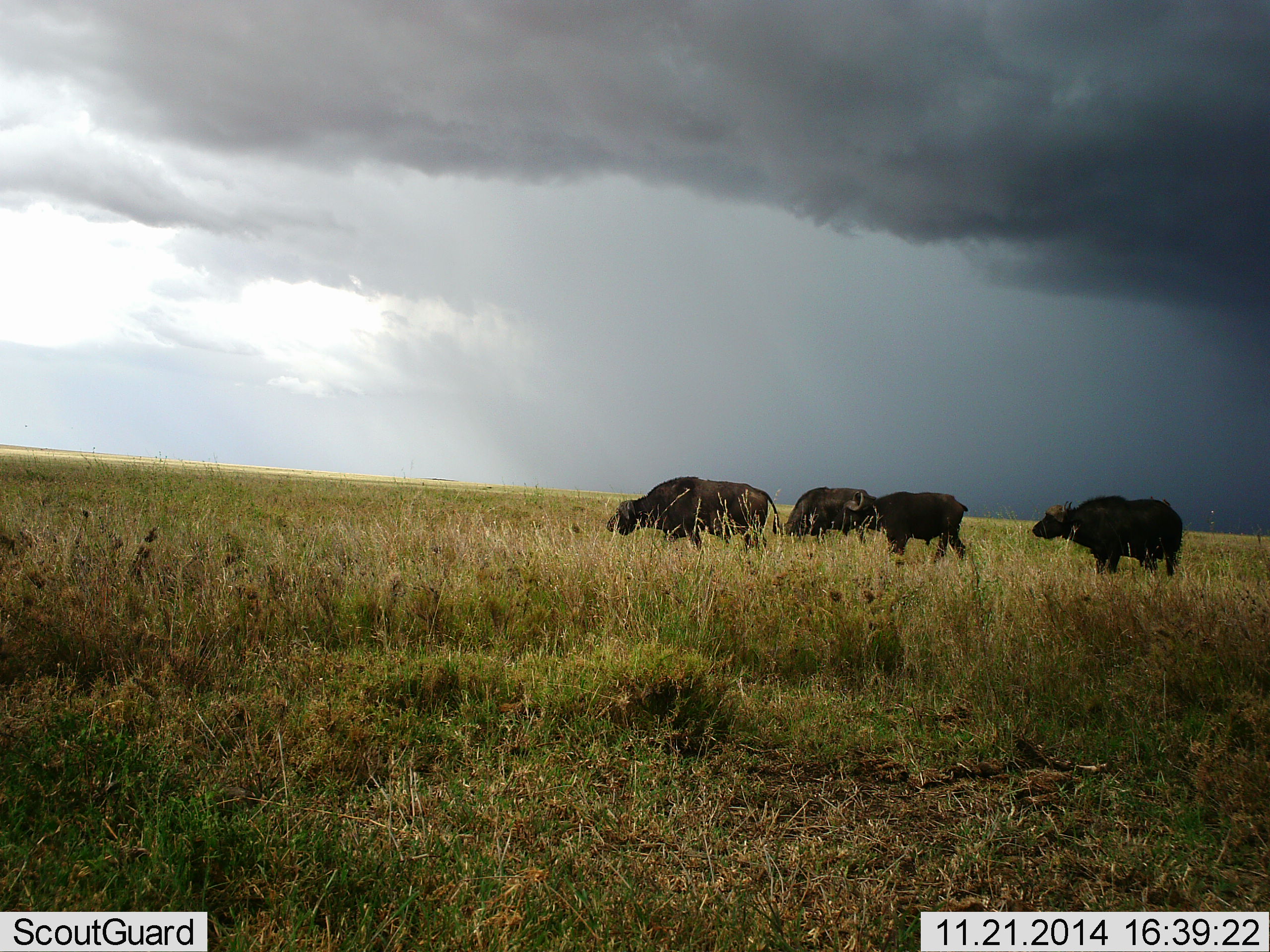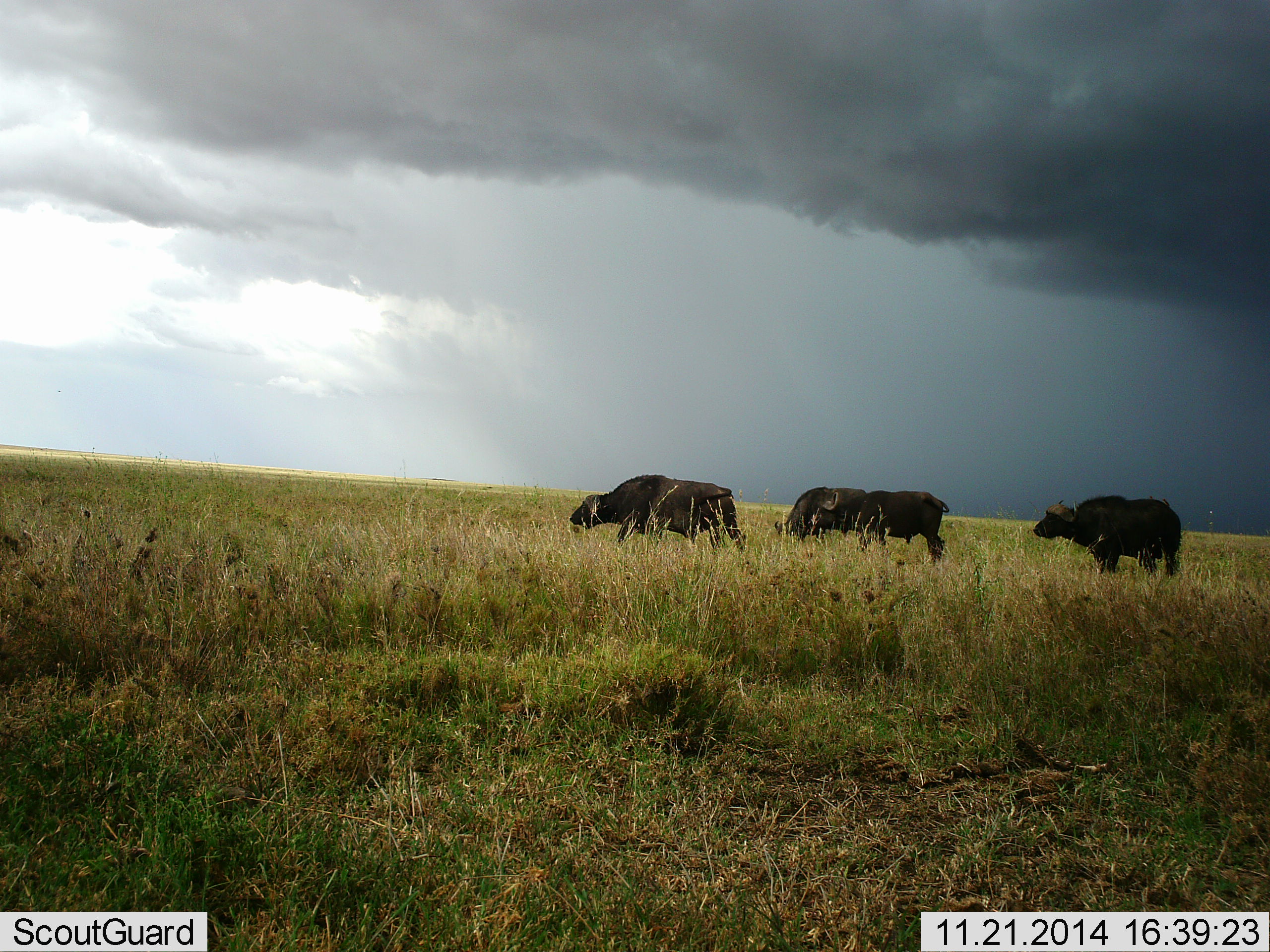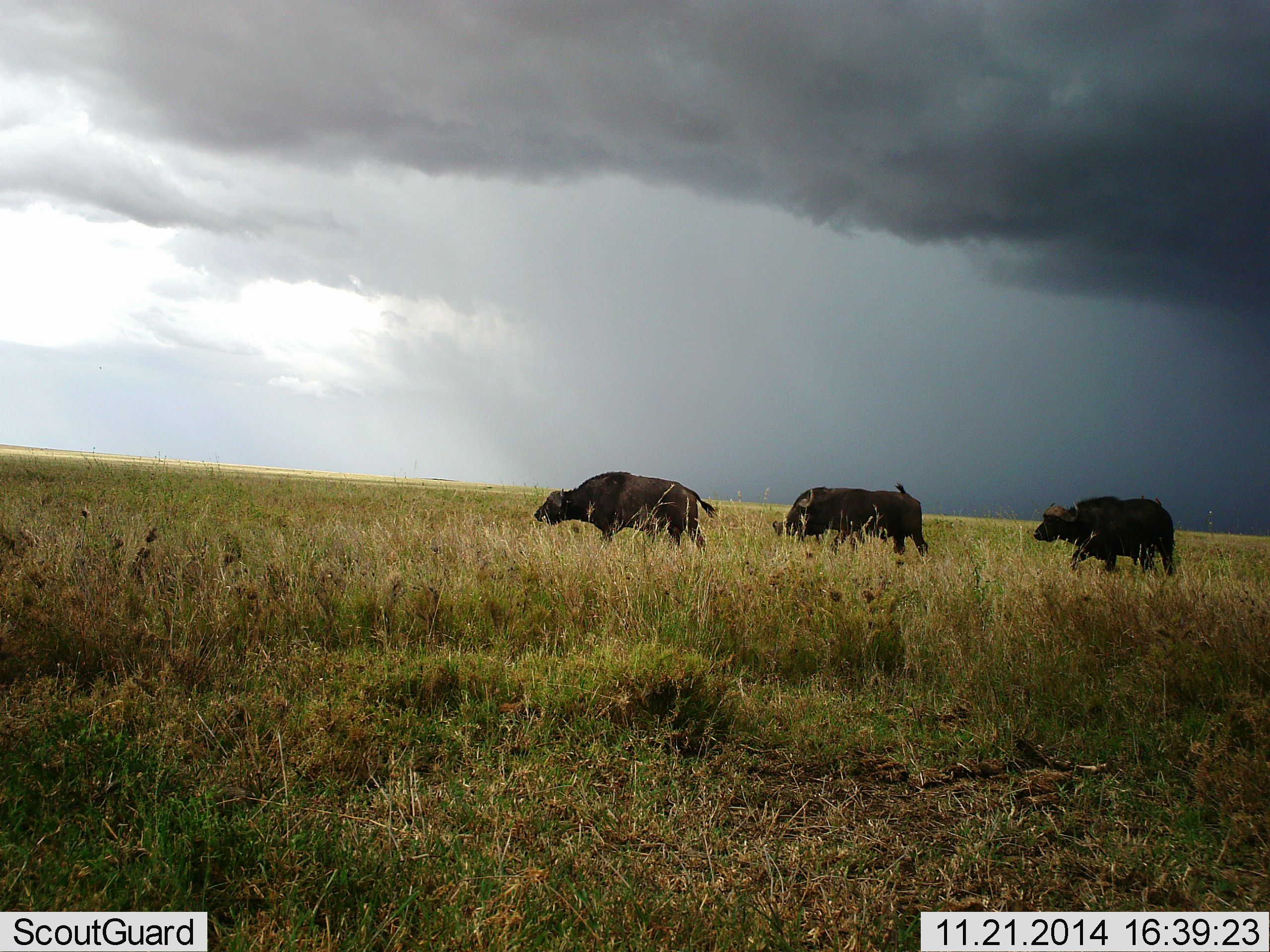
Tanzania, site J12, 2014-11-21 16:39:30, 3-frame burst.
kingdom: Animalia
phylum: Chordata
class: Mammalia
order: Artiodactyla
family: Bovidae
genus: Syncerus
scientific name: Syncerus caffer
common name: cape buffalo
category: buffalo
Buffalo (cape buffalo) (Syncerus caffer), count 4. Behavior (volunteer vote fractions): standing 10%, resting 0%, moving 70%, interacting 0%. Young present (vote fraction): 0%. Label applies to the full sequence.